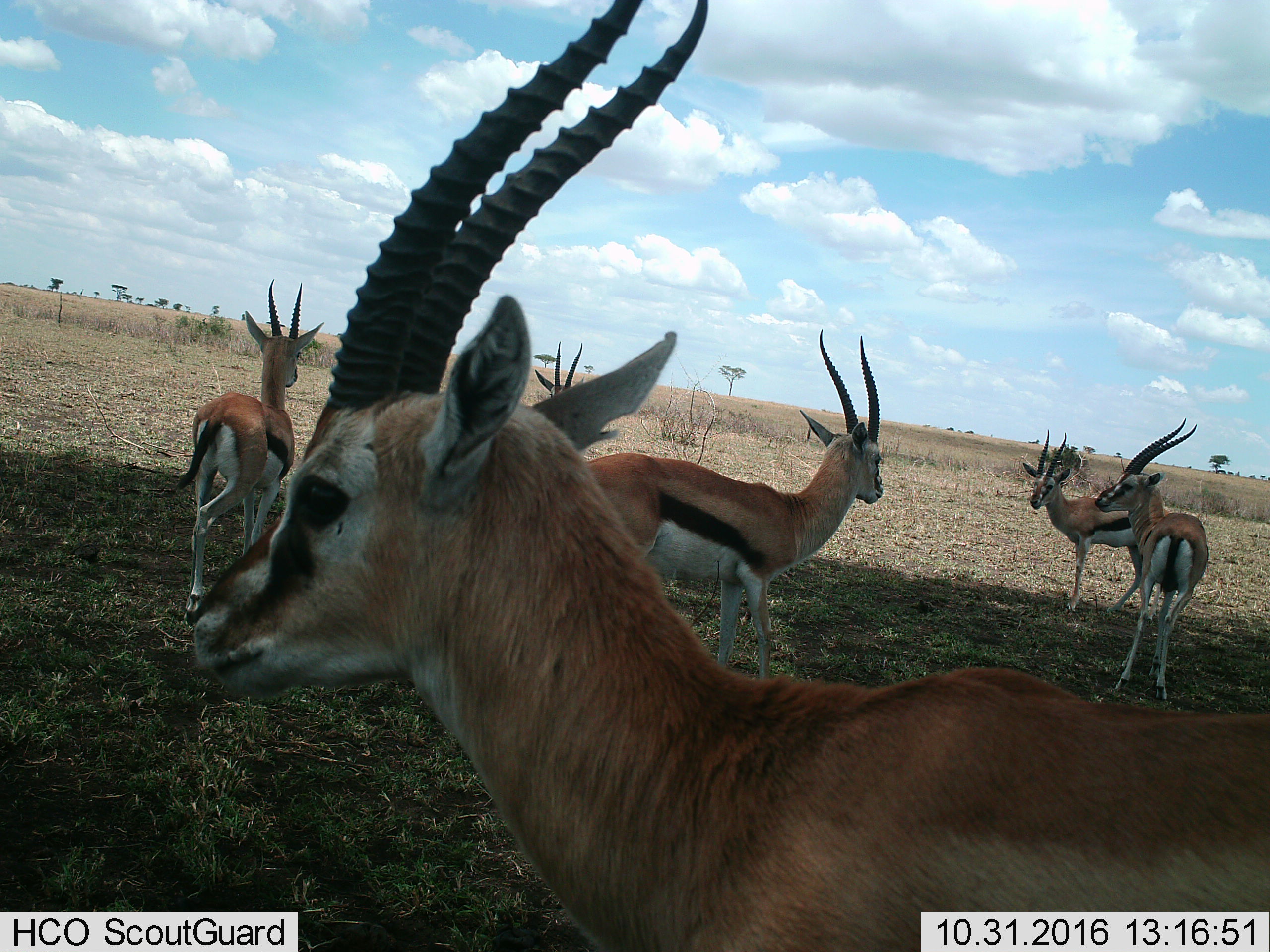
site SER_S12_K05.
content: unidentified animal